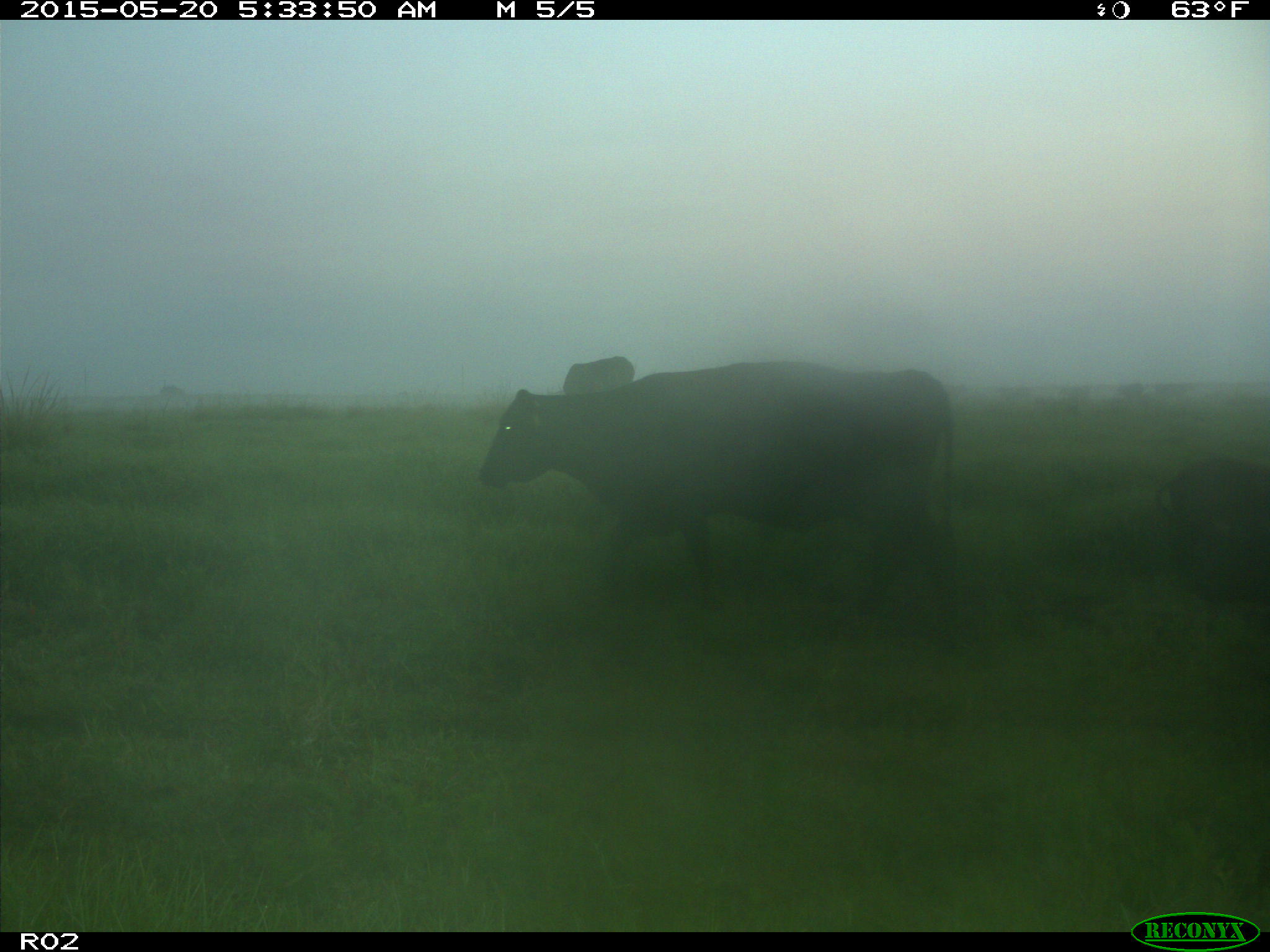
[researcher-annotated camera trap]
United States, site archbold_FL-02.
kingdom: Animalia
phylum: Chordata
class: Mammalia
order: Artiodactyla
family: Bovidae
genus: Bos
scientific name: Bos taurus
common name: domestic cow